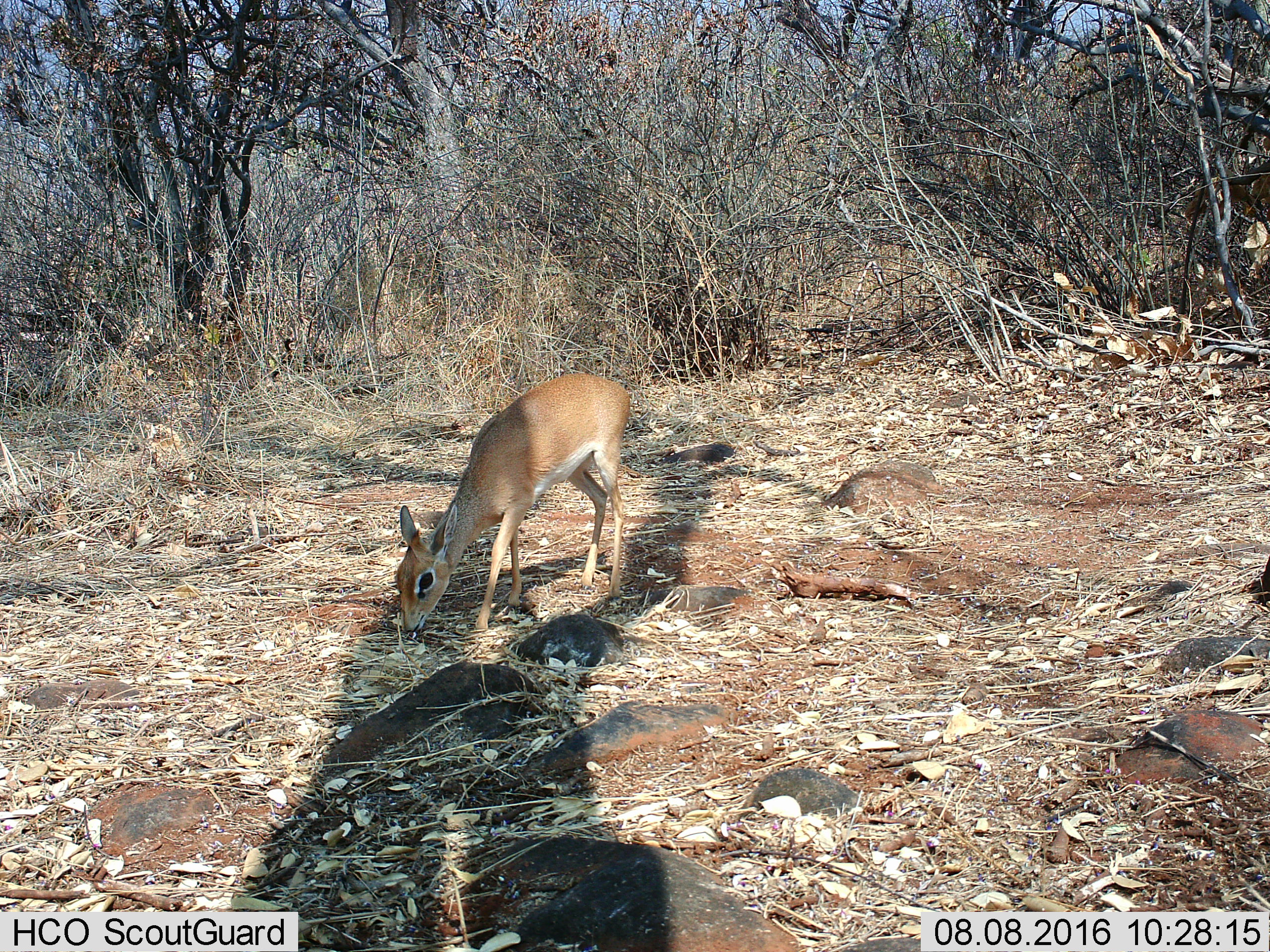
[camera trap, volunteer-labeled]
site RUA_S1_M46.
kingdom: Animalia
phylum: Chordata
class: Mammalia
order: Artiodactyla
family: Bovidae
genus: Madoqua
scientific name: Madoqua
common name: dik-dik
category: dikdik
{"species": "dikdik (dik-dik) (Madoqua)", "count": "1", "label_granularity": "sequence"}